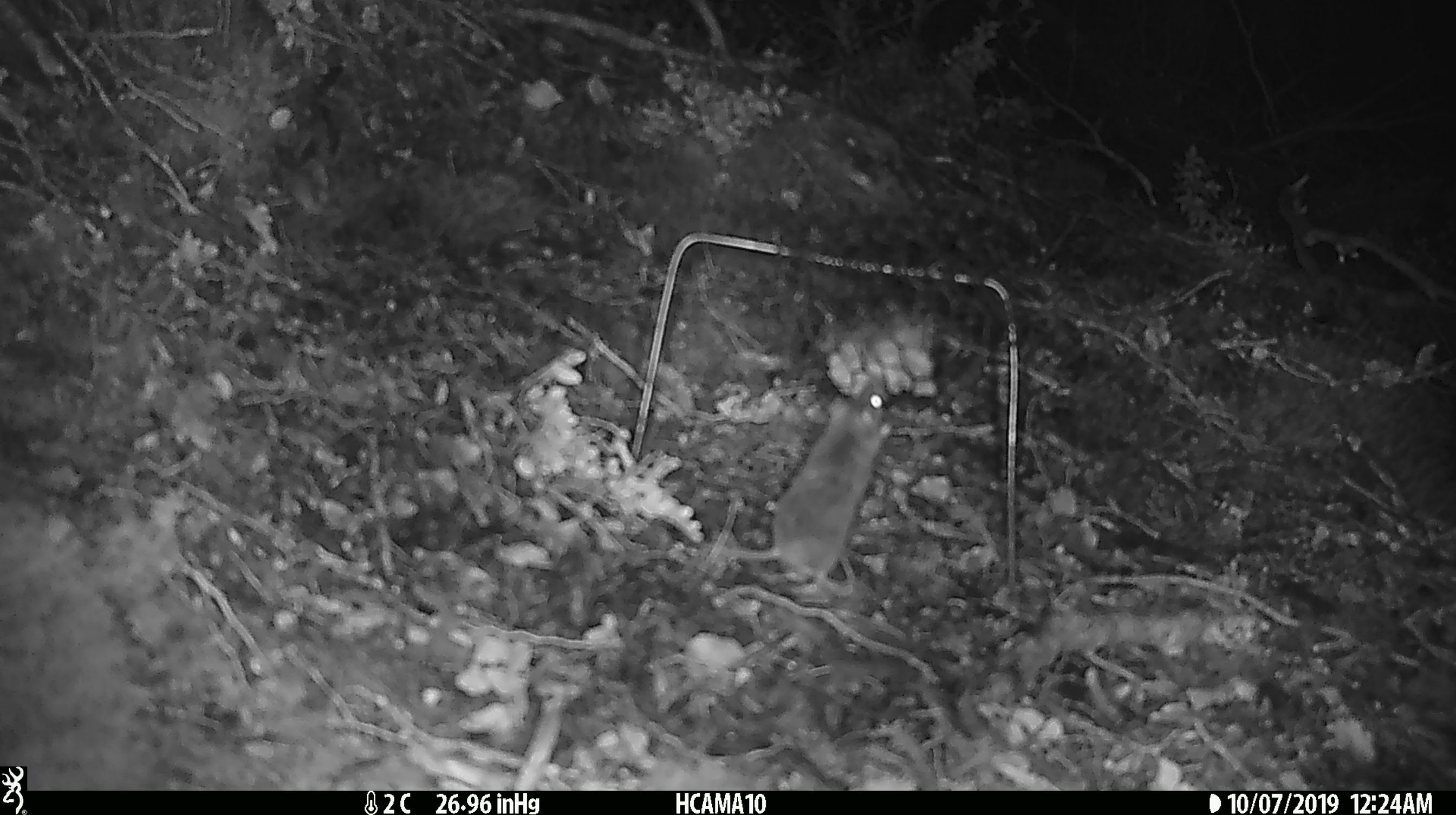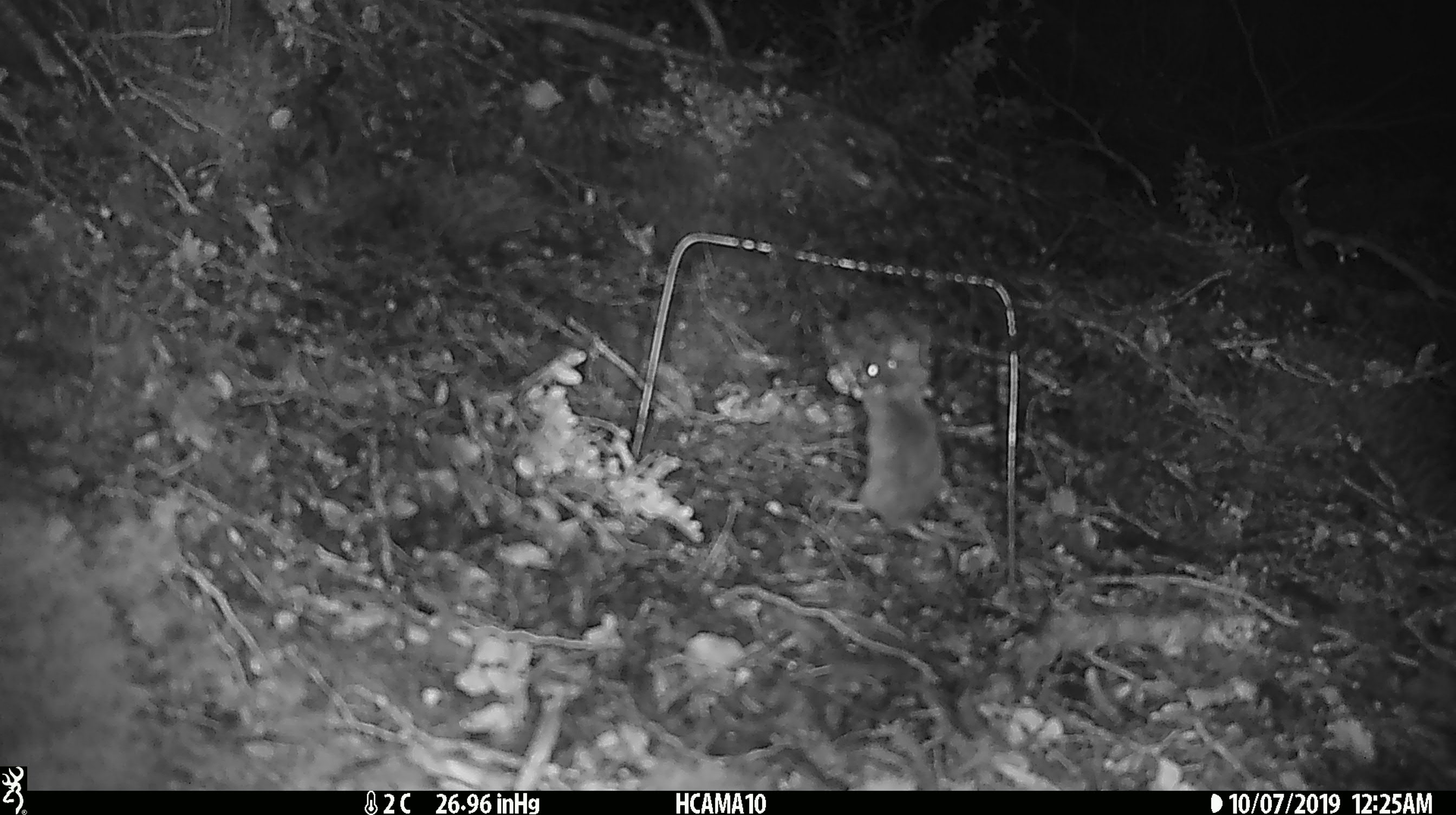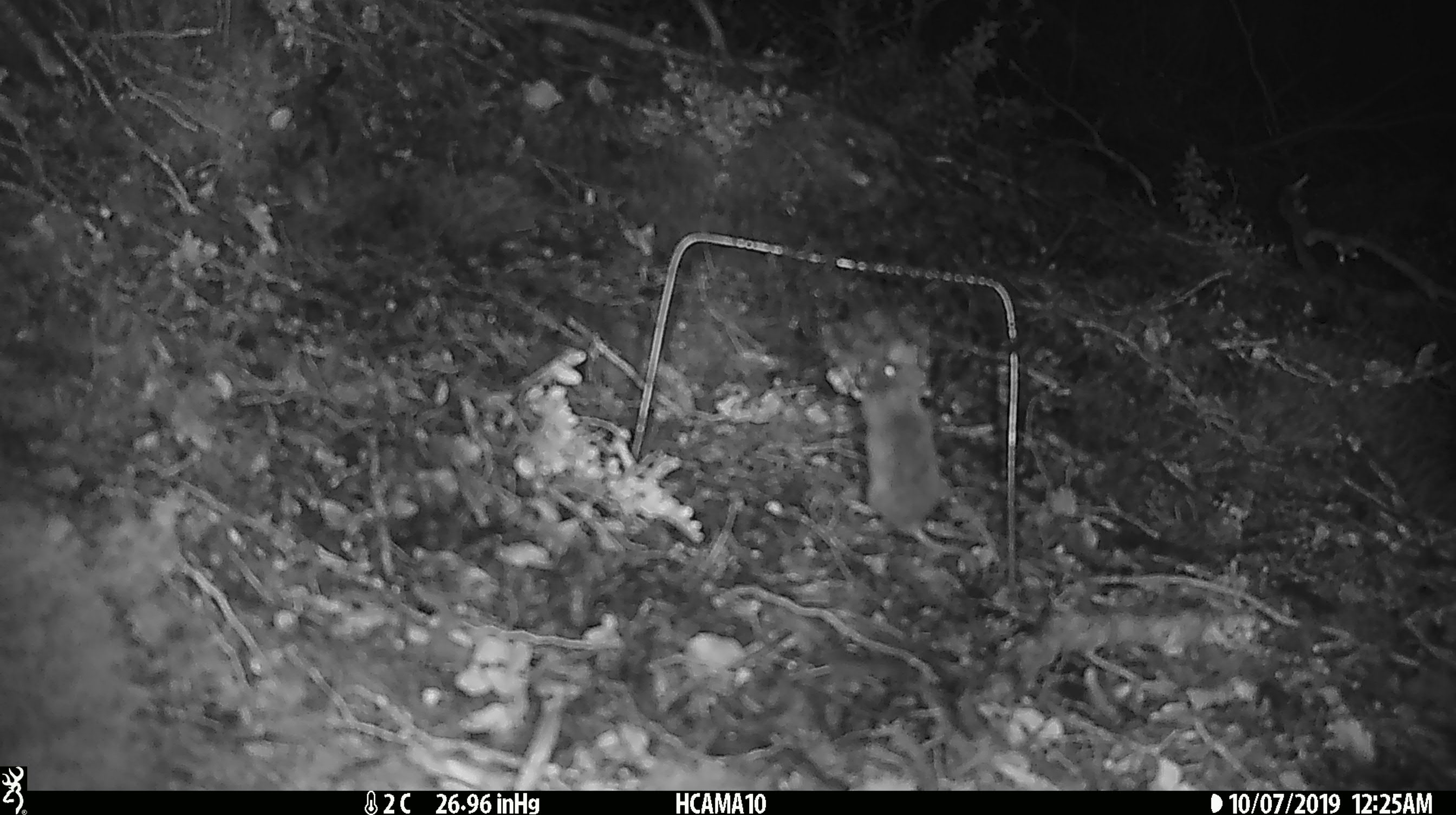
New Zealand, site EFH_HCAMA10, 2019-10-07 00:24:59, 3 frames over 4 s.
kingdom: Animalia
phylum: Chordata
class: Mammalia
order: Rodentia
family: Muridae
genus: Mus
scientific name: Mus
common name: mouse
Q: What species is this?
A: Mouse (Mus).